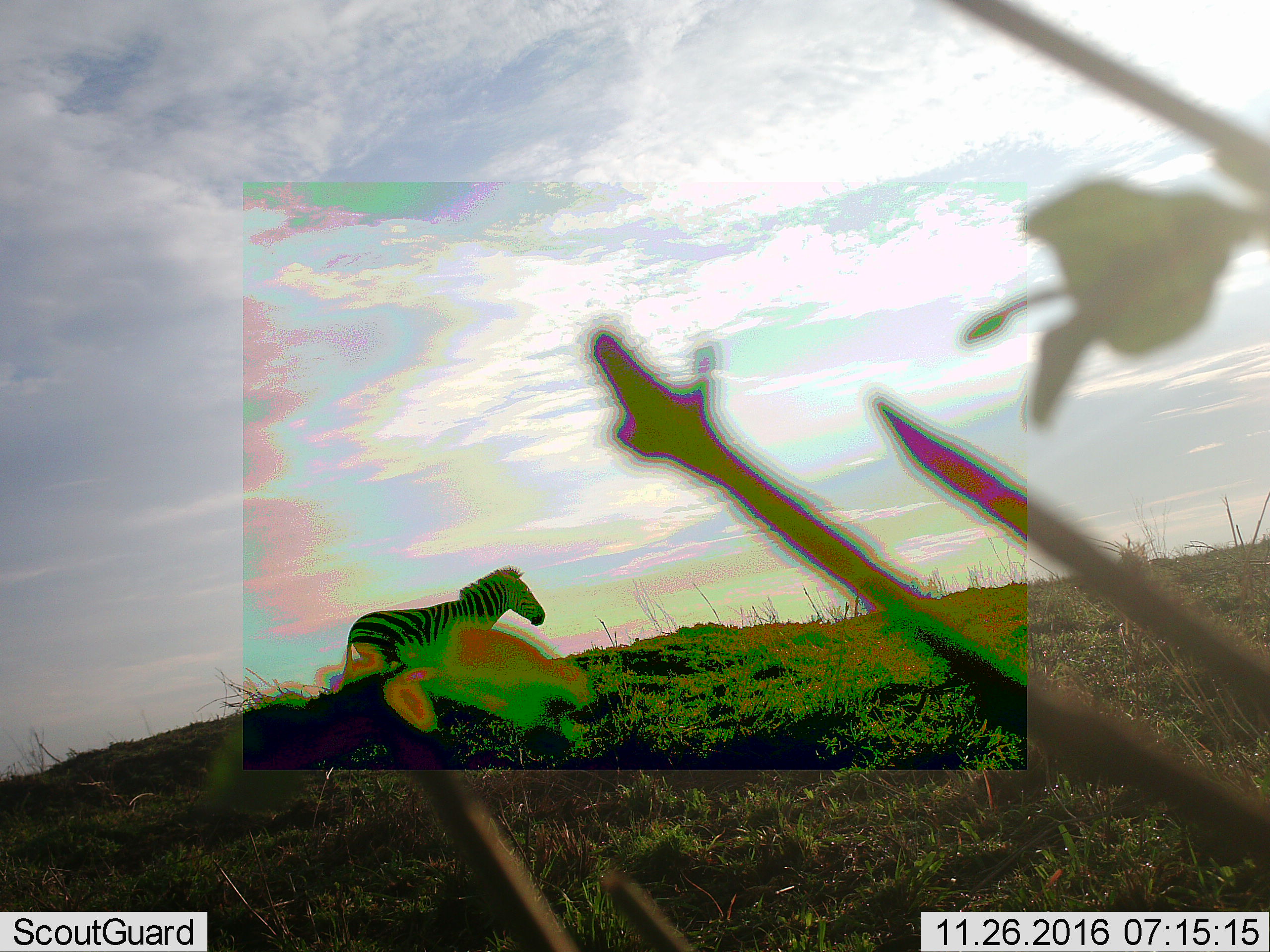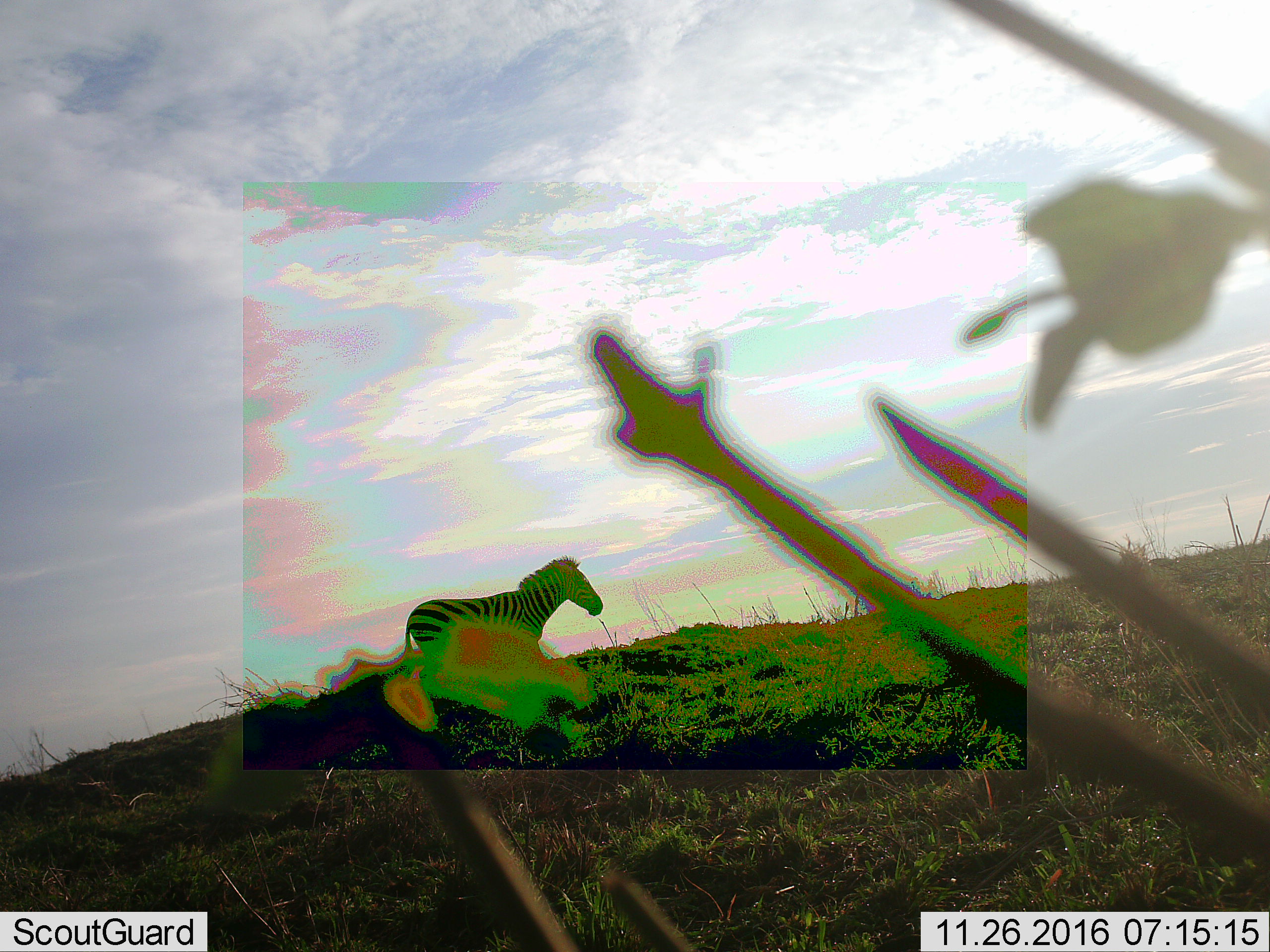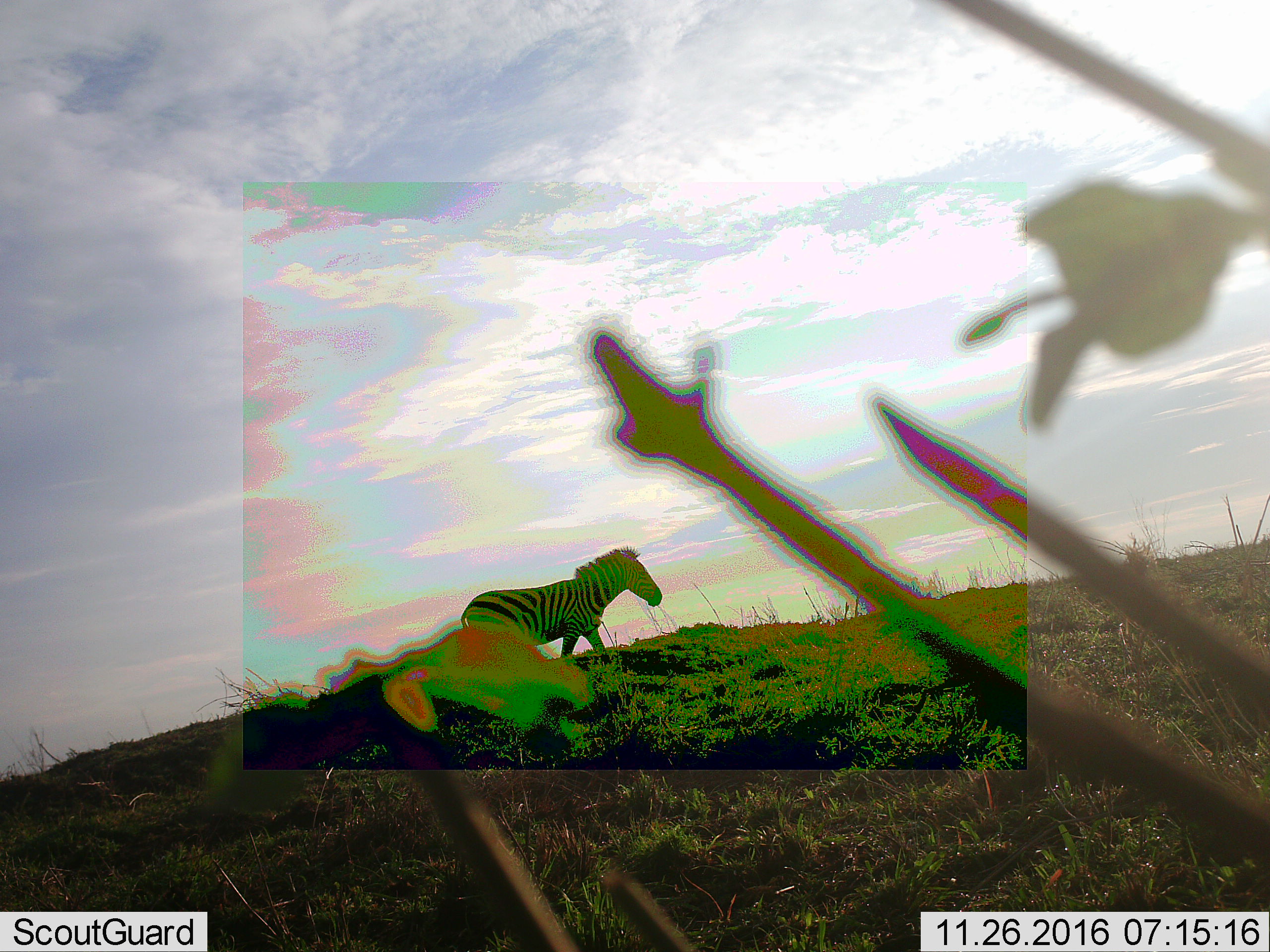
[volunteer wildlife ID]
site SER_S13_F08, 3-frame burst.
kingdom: Animalia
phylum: Chordata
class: Mammalia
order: Perissodactyla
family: Equidae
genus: Equus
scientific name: Equus quagga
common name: plains zebra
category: zebraplains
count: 1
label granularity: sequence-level